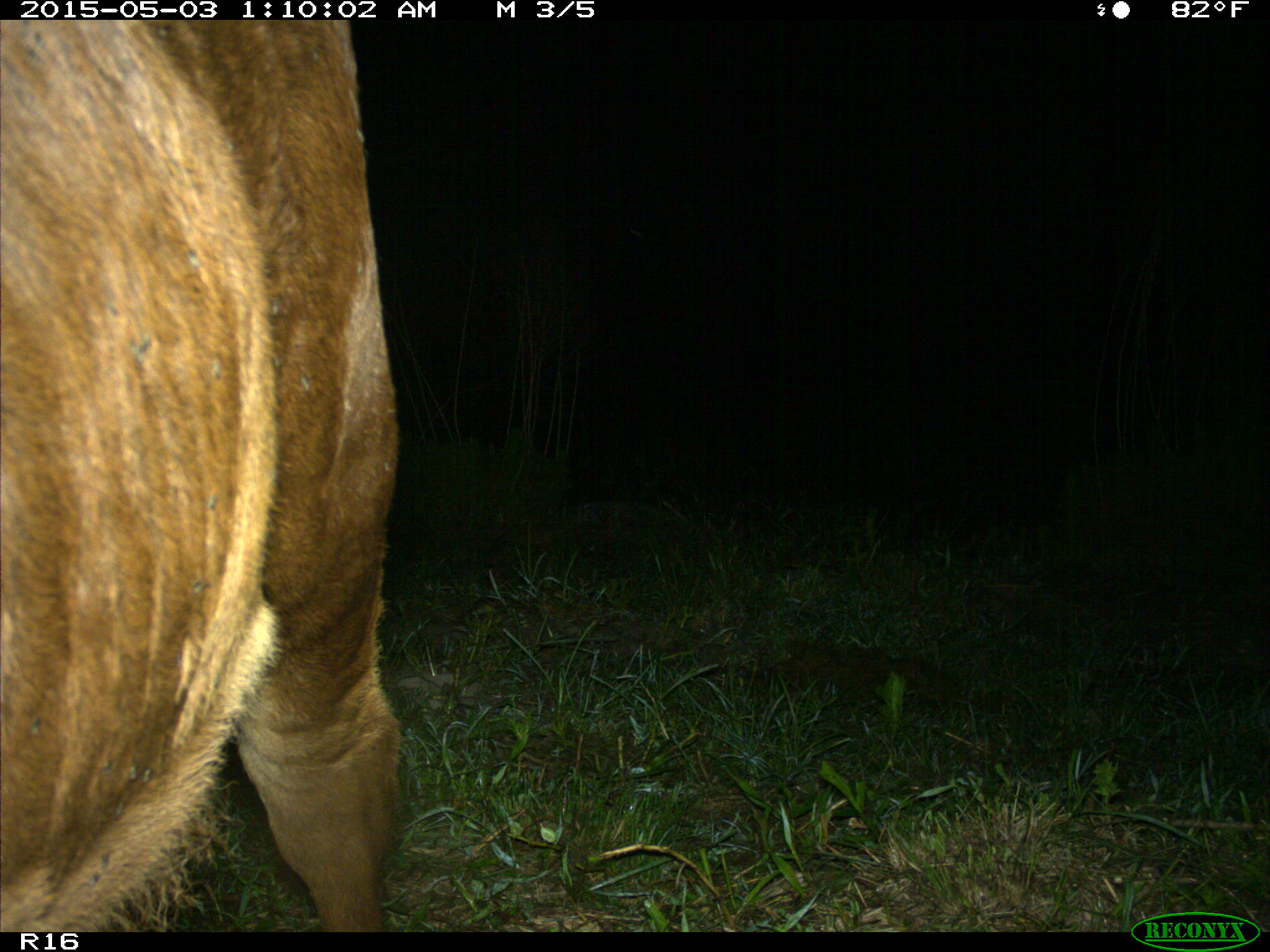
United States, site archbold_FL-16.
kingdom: Animalia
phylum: Chordata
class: Mammalia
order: Artiodactyla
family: Bovidae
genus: Bos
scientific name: Bos taurus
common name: domestic cow